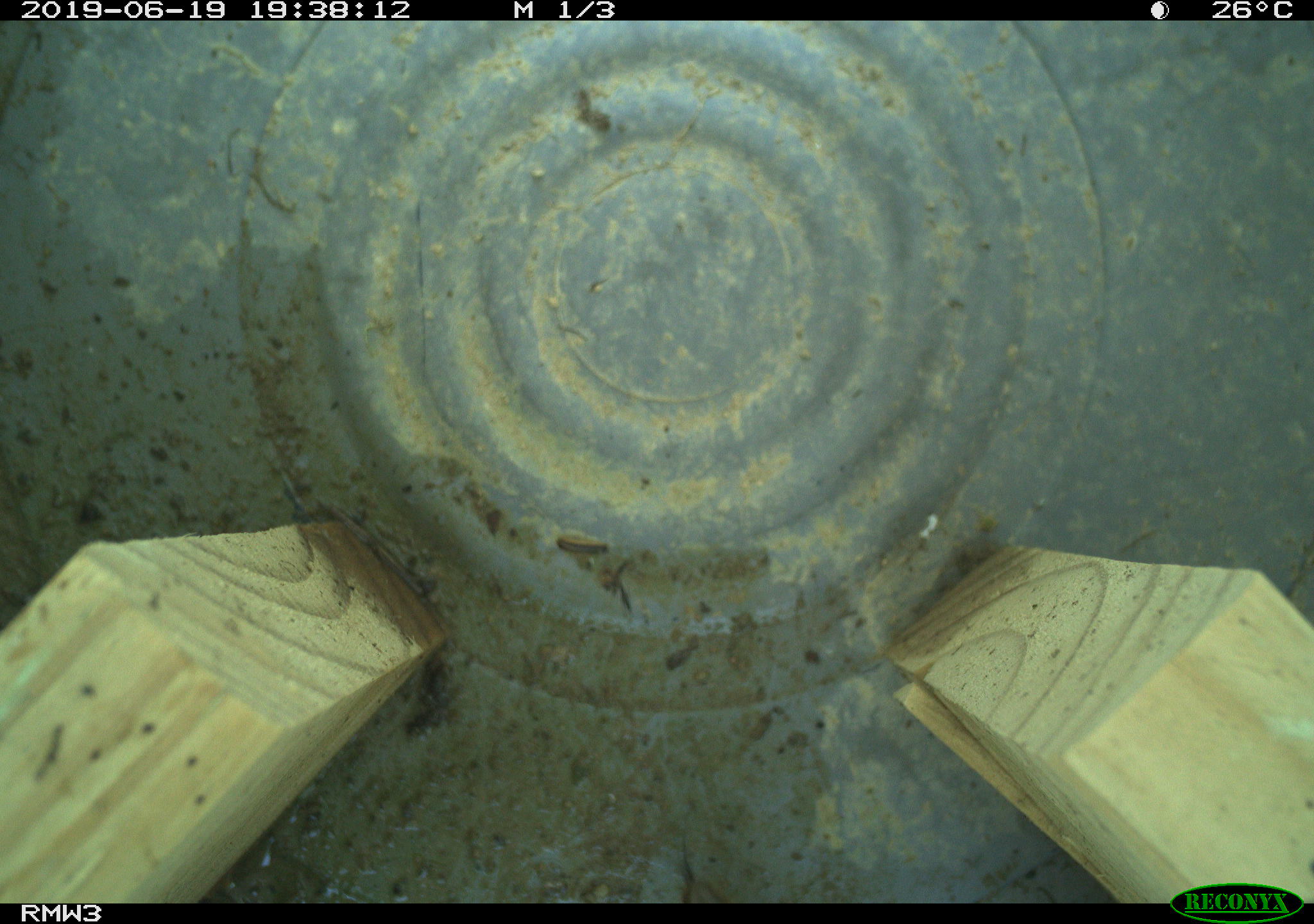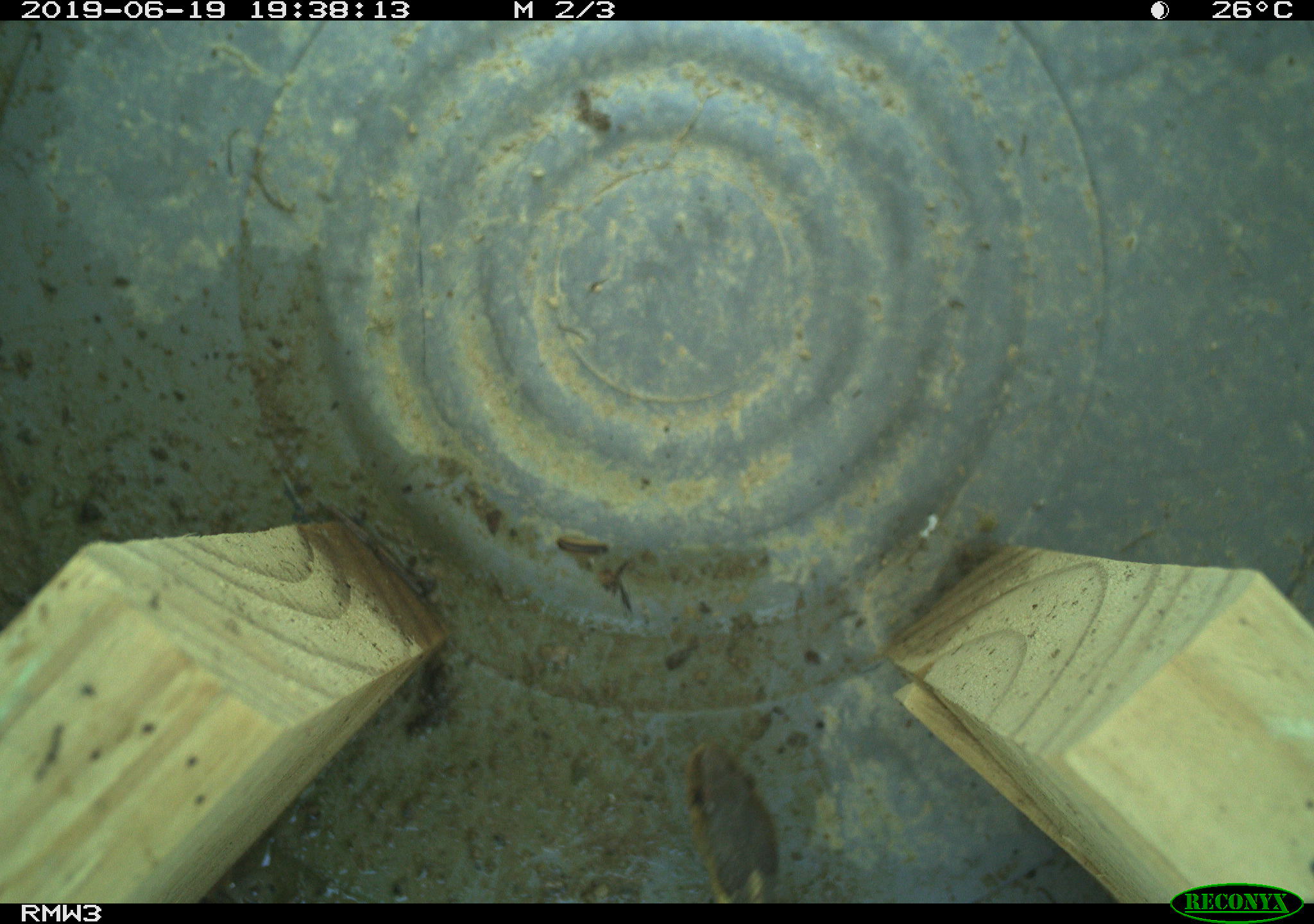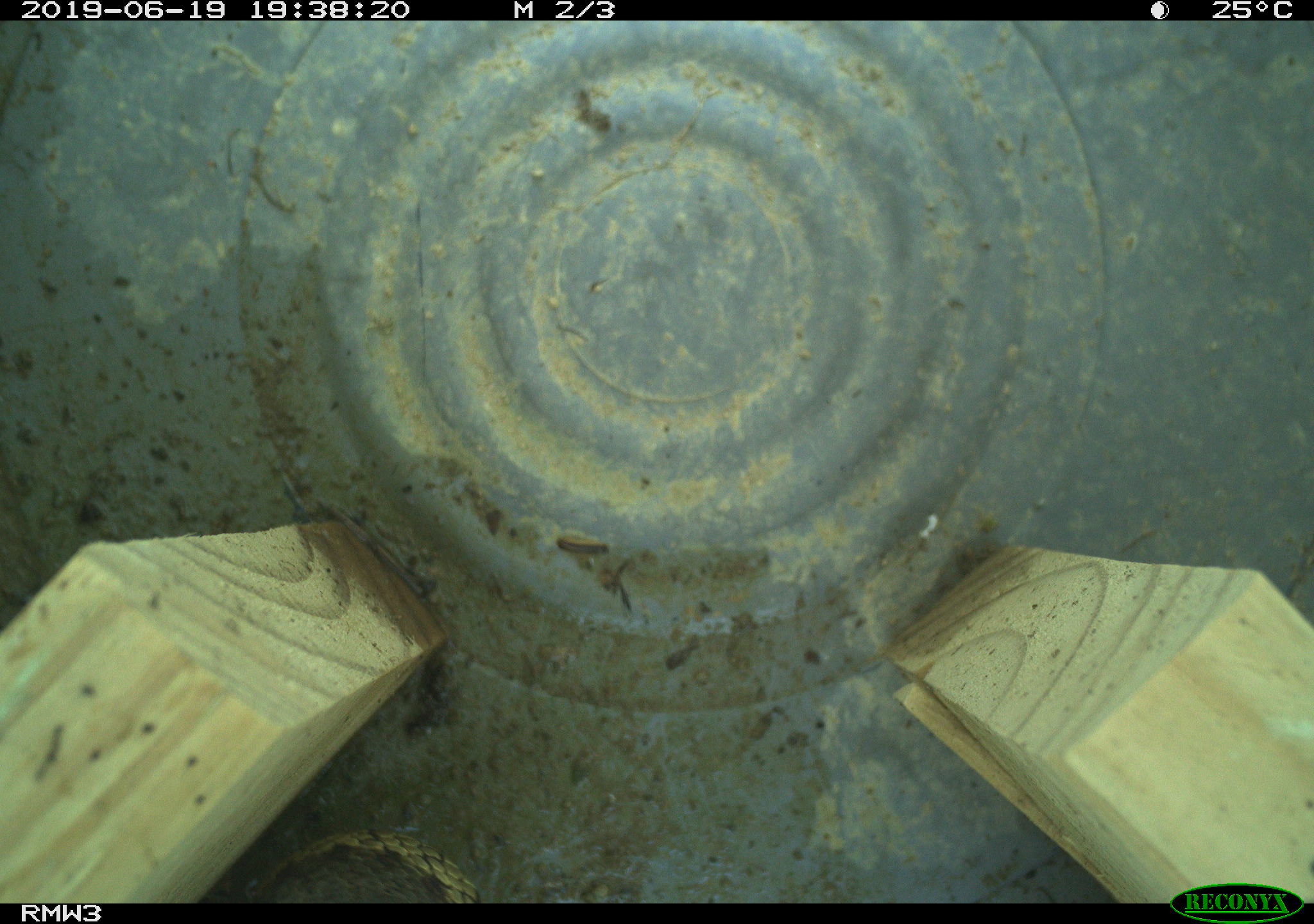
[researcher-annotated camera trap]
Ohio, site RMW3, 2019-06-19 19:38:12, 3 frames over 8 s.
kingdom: Animalia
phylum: Chordata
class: Reptilia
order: Squamata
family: Colubridae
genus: Thamnophis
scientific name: Thamnophis sirtalis sirtalis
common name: eastern gartersnake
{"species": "eastern gartersnake (Thamnophis sirtalis sirtalis)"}